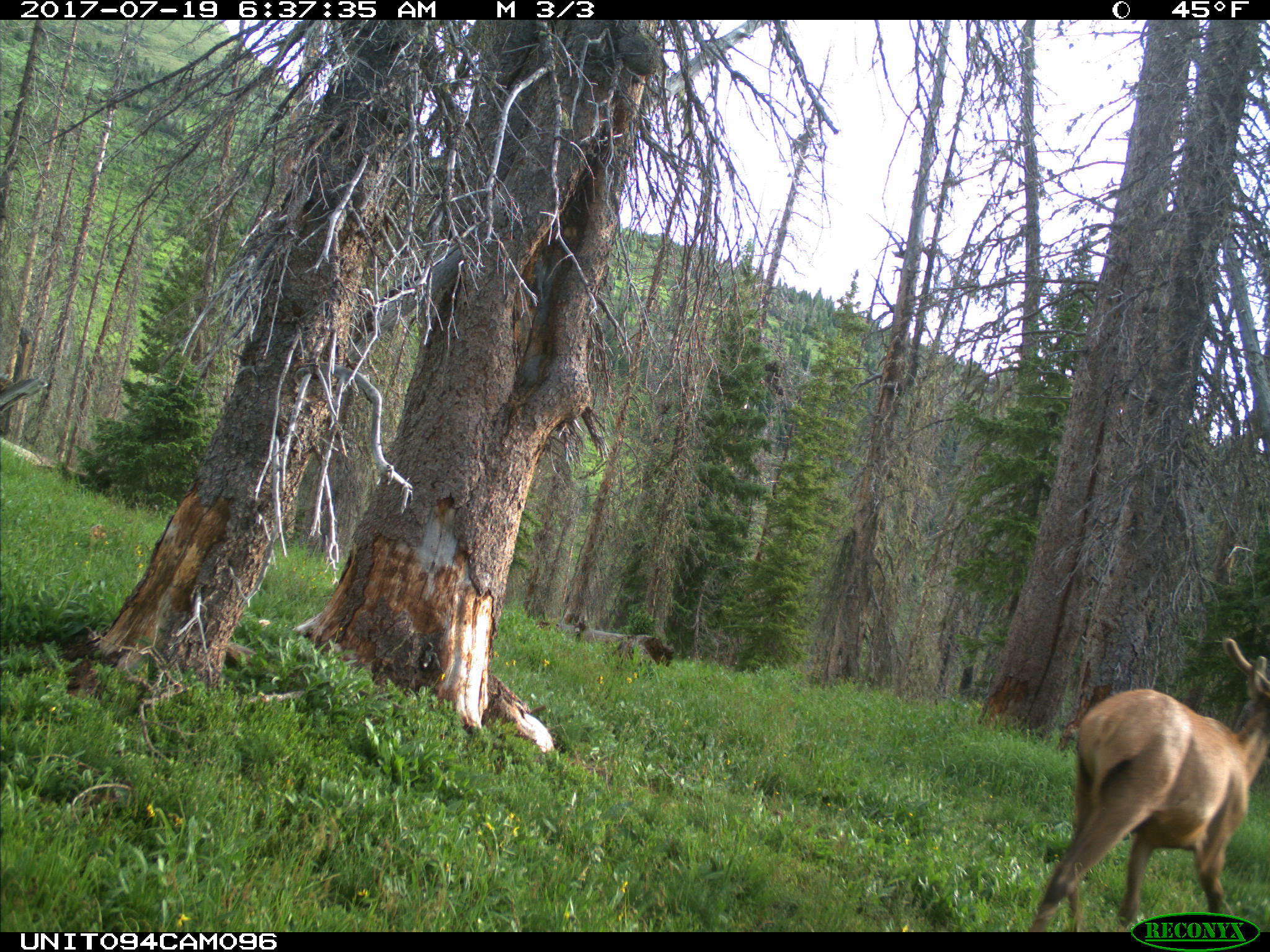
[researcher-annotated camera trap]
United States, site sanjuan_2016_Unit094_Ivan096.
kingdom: Animalia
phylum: Chordata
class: Mammalia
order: Artiodactyla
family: Cervidae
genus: Cervus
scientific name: Cervus elaphus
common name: red deer